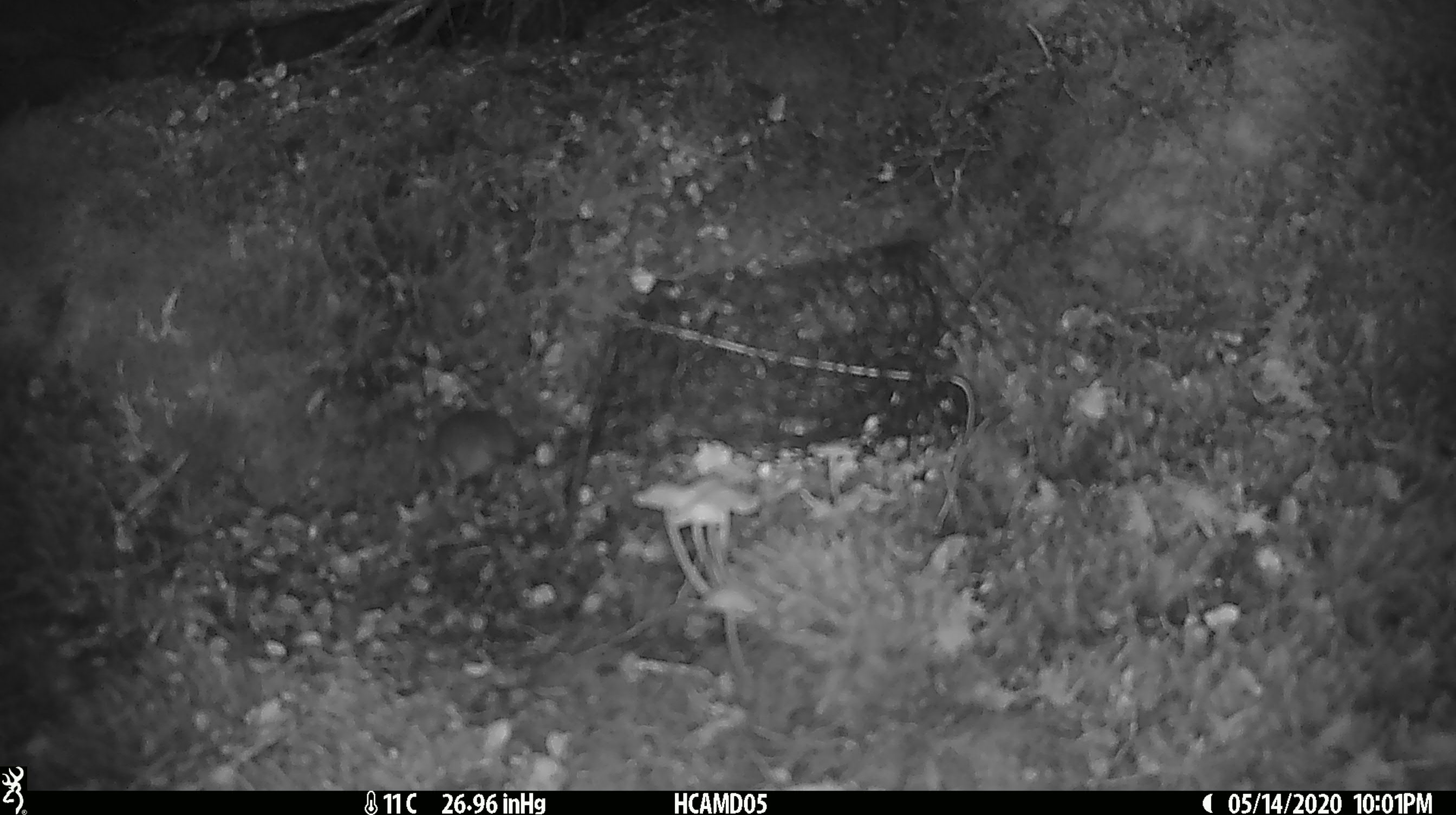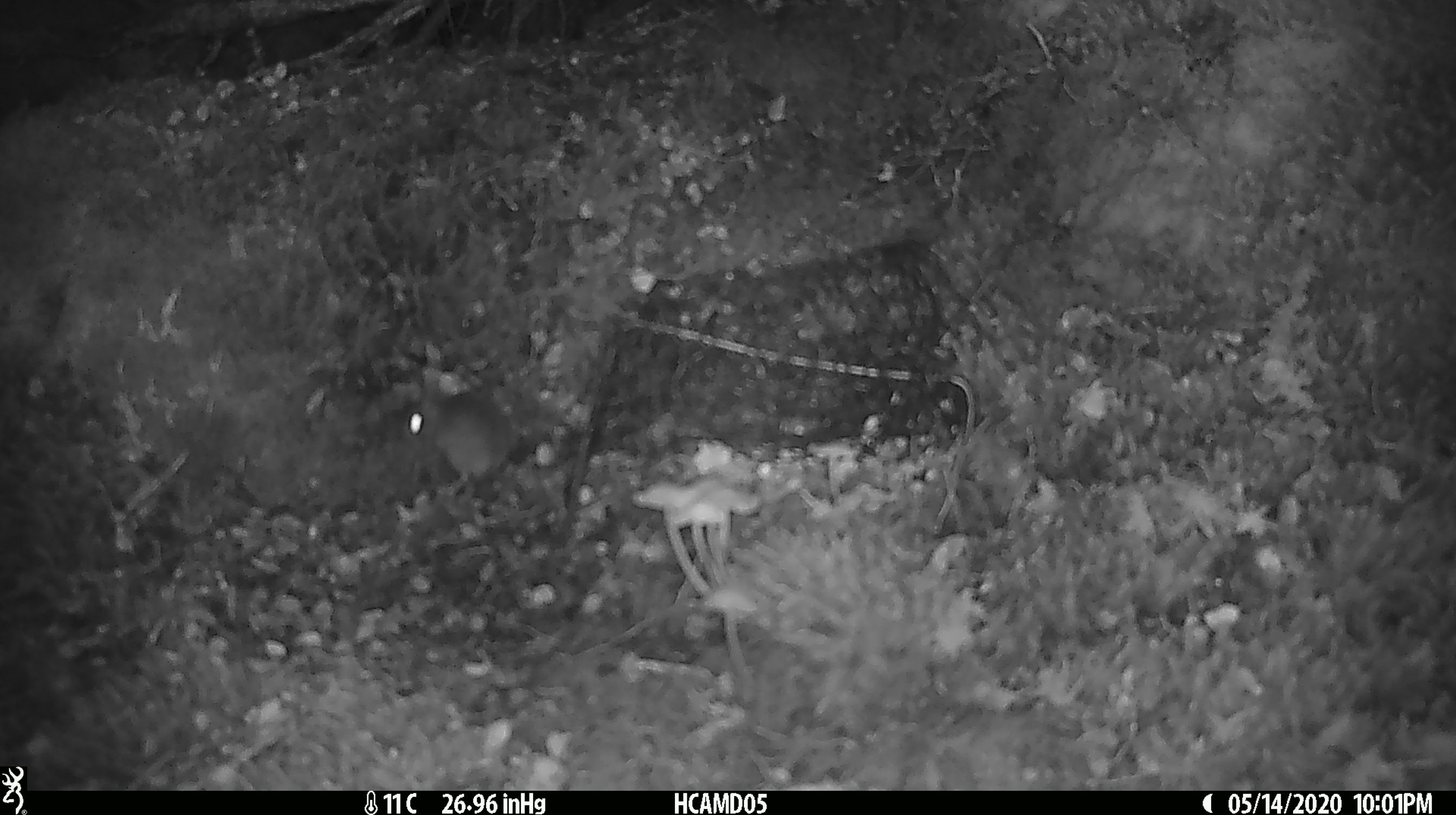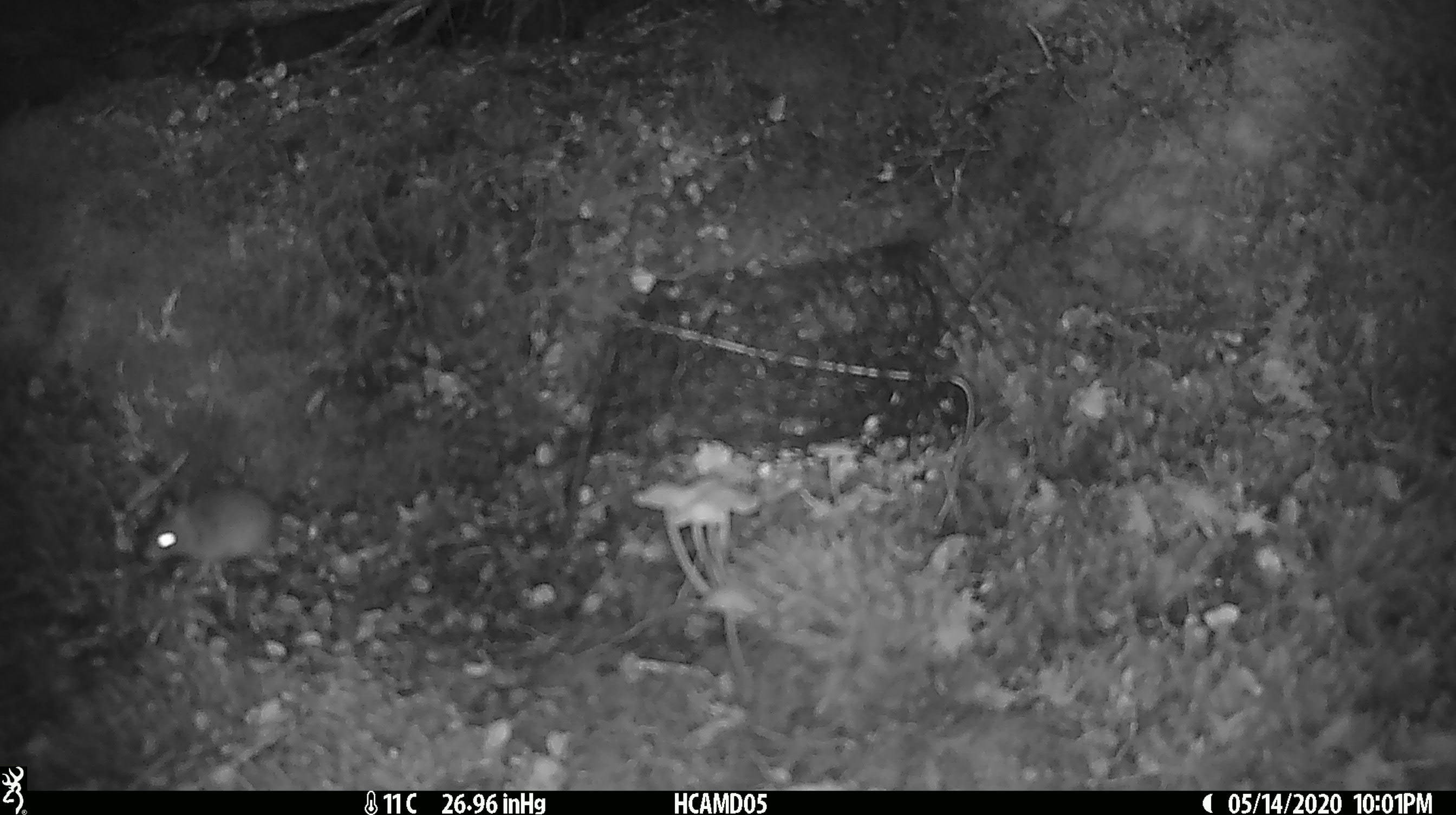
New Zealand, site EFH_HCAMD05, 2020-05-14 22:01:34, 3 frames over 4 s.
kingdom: Animalia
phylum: Chordata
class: Mammalia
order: Rodentia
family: Muridae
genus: Mus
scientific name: Mus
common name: mouse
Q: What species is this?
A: Mouse (Mus).